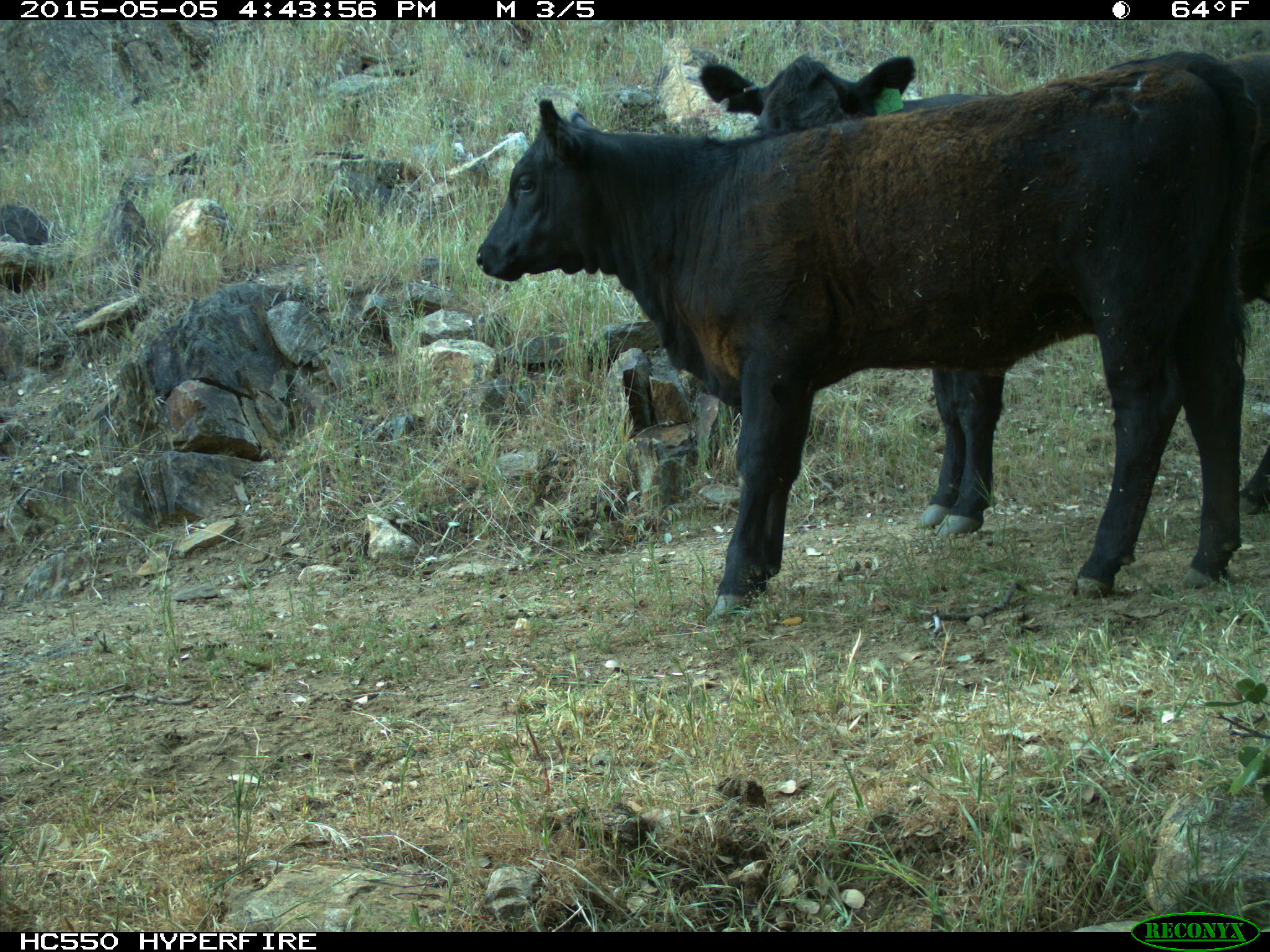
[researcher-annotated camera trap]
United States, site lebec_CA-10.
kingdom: Animalia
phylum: Chordata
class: Mammalia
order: Artiodactyla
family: Bovidae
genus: Bos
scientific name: Bos taurus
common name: domestic cow